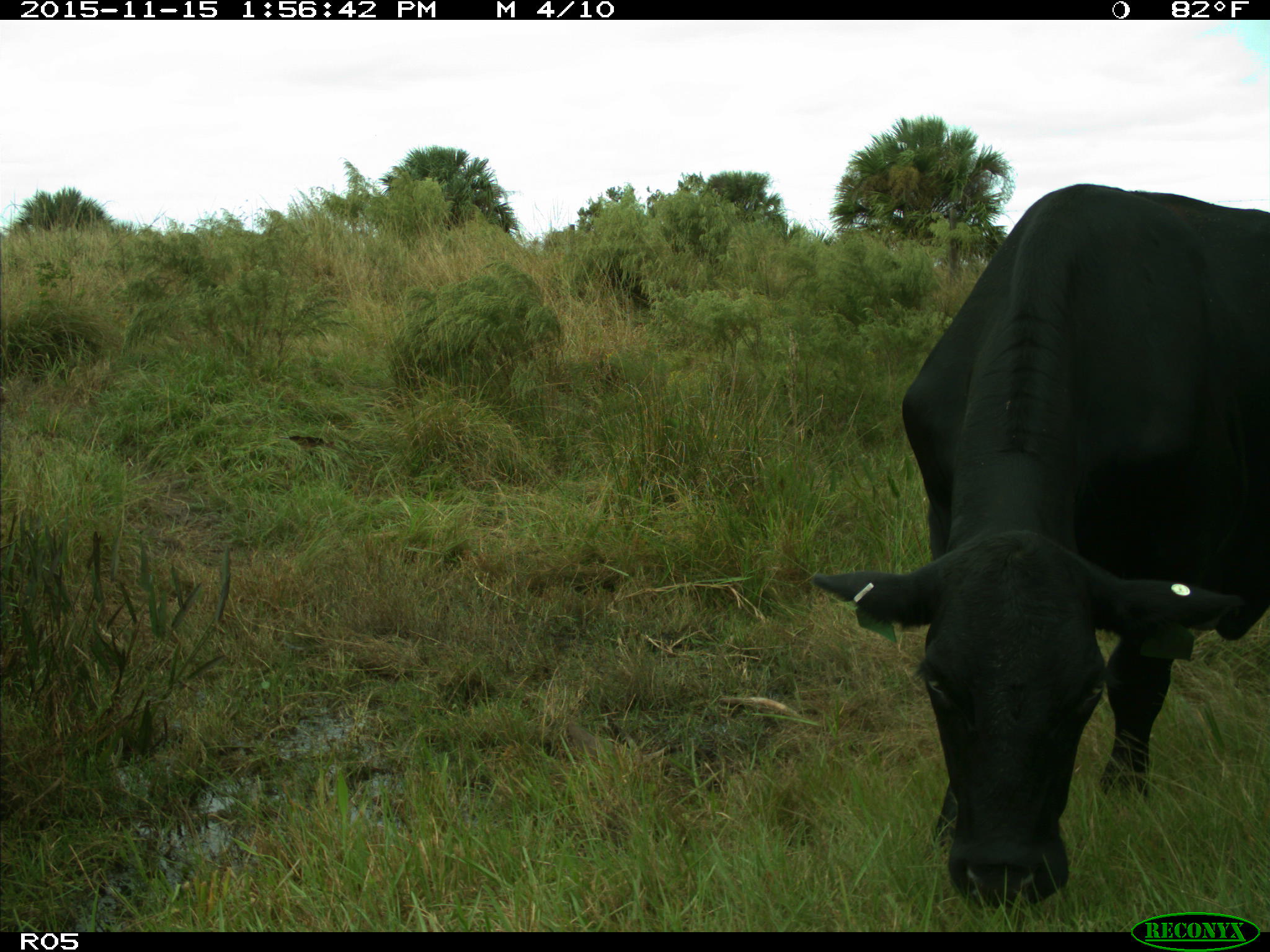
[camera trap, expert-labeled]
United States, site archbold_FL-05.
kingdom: Animalia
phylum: Chordata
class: Mammalia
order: Artiodactyla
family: Bovidae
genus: Bos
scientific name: Bos taurus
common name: domestic cow